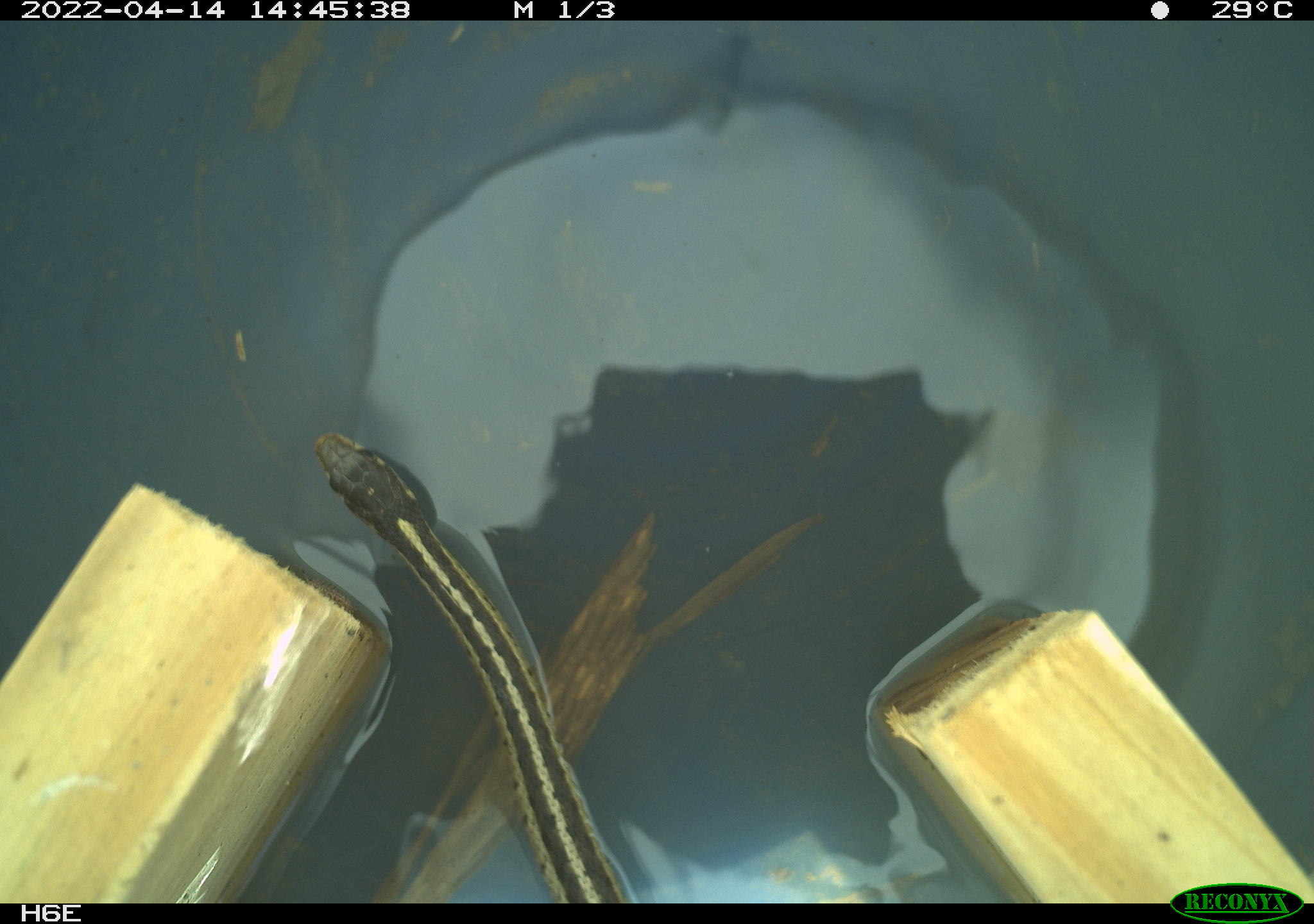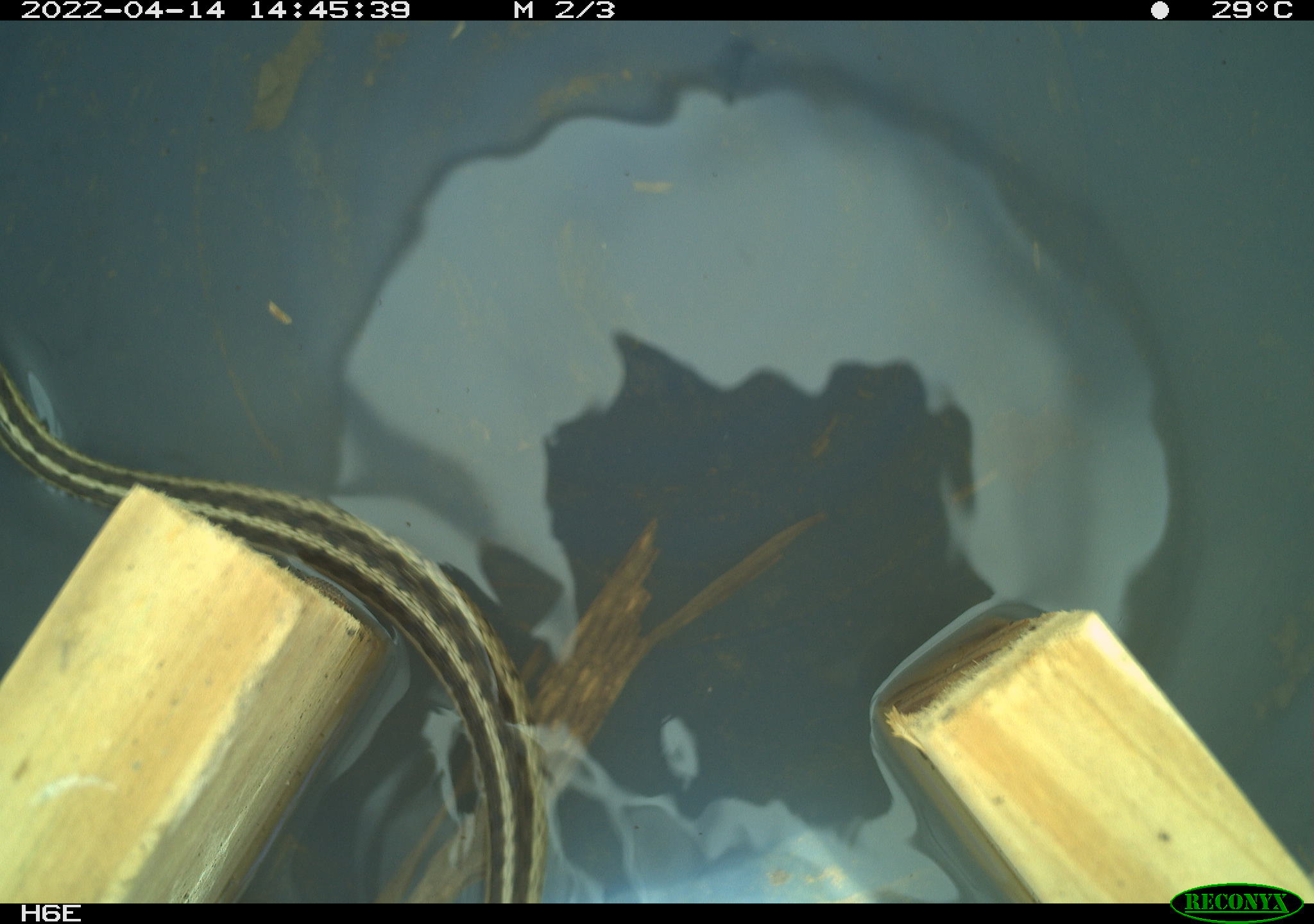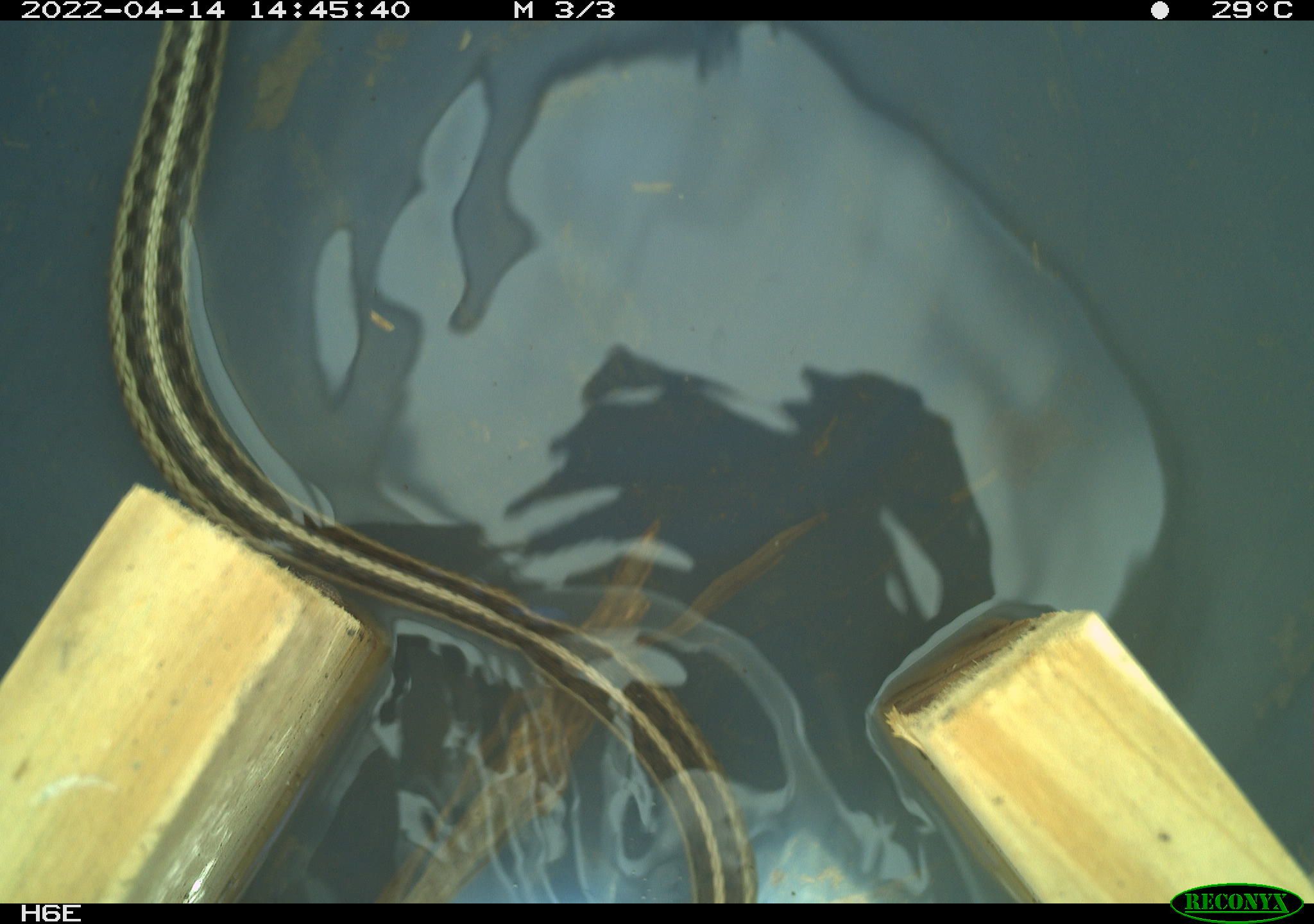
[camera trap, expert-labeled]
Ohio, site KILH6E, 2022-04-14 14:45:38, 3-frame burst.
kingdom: Animalia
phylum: Chordata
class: Reptilia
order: Squamata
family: Colubridae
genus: Thamnophis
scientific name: Thamnophis sirtalis sirtalis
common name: eastern gartersnake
Eastern gartersnake (Thamnophis sirtalis sirtalis).